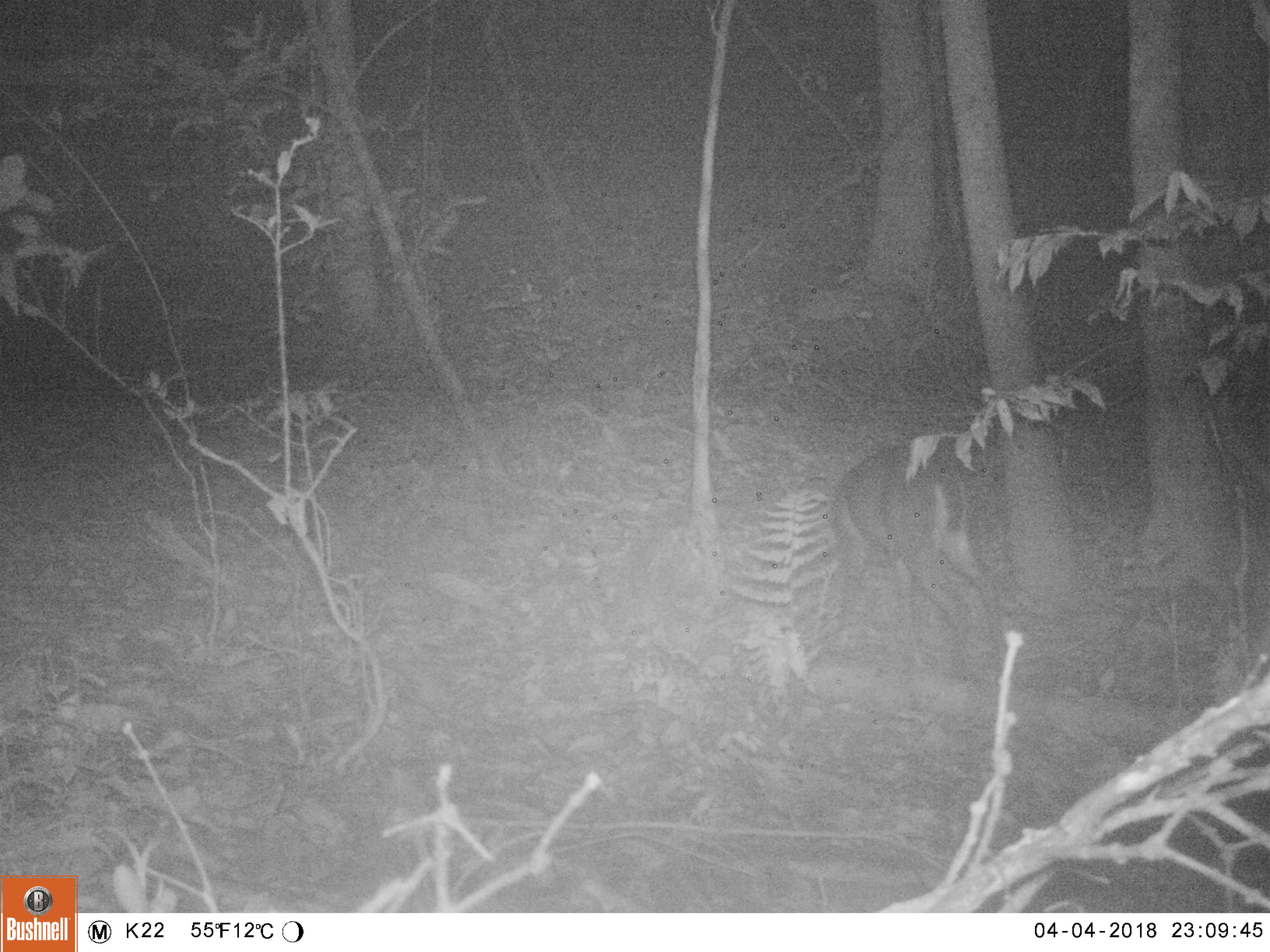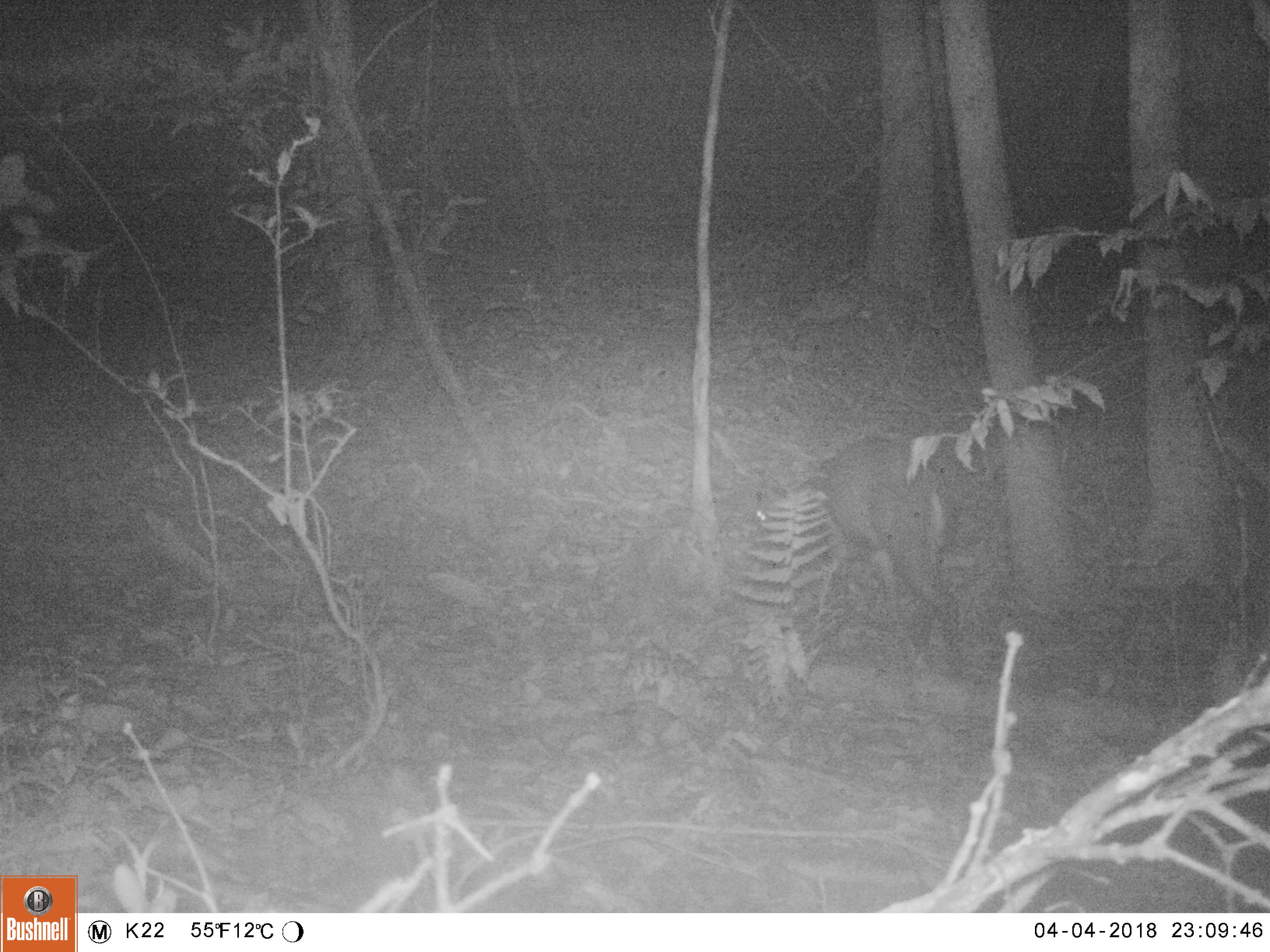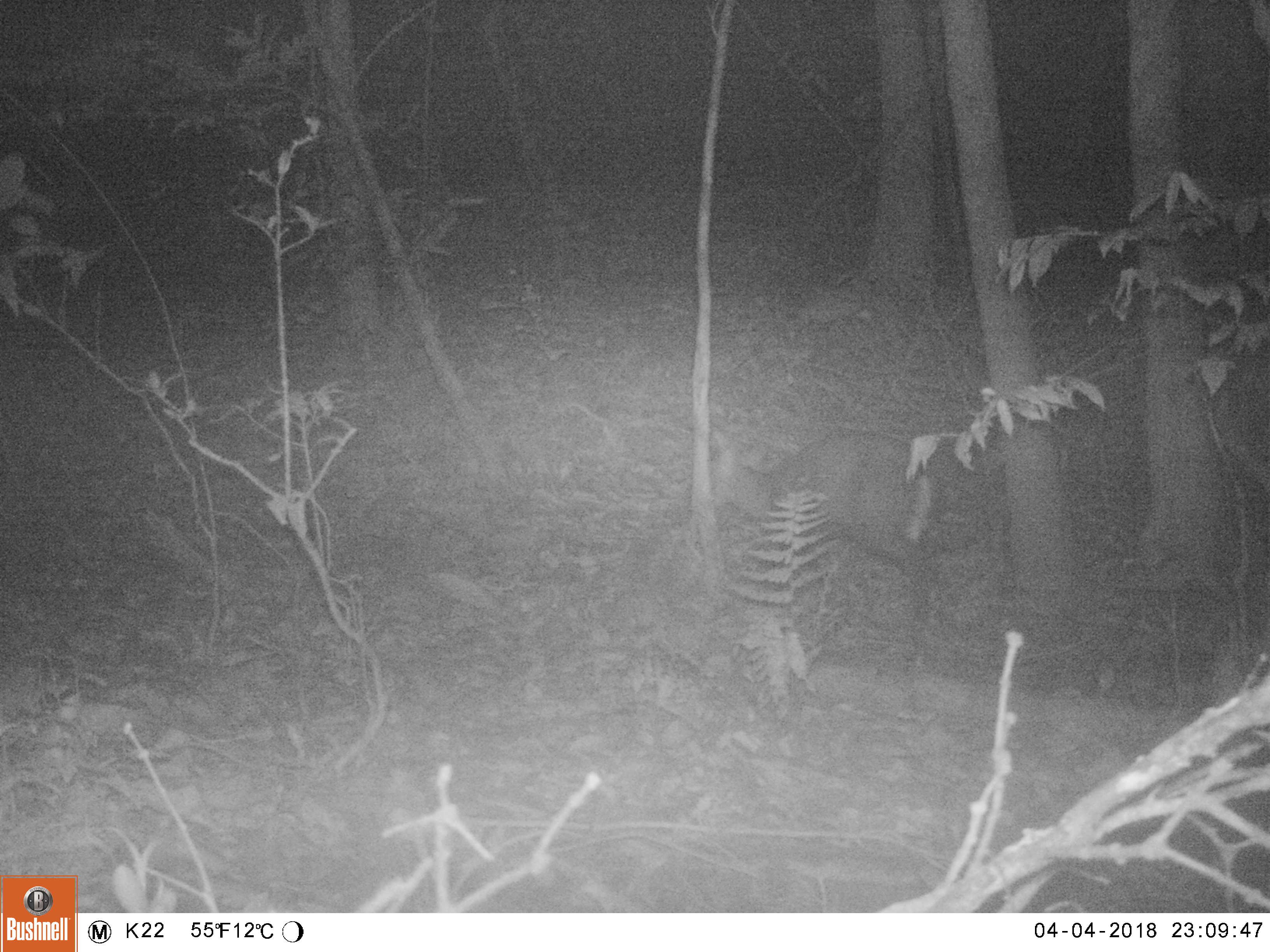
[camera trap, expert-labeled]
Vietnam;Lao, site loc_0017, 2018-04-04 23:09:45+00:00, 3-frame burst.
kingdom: Animalia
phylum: Chordata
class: Mammalia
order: Artiodactyla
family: Cervidae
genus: Muntiacus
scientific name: Muntiacus rooseveltorum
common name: roosevelt's muntjac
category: roosevelts muntjac group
Roosevelts muntjac group (roosevelt's muntjac) (Muntiacus rooseveltorum). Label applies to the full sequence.